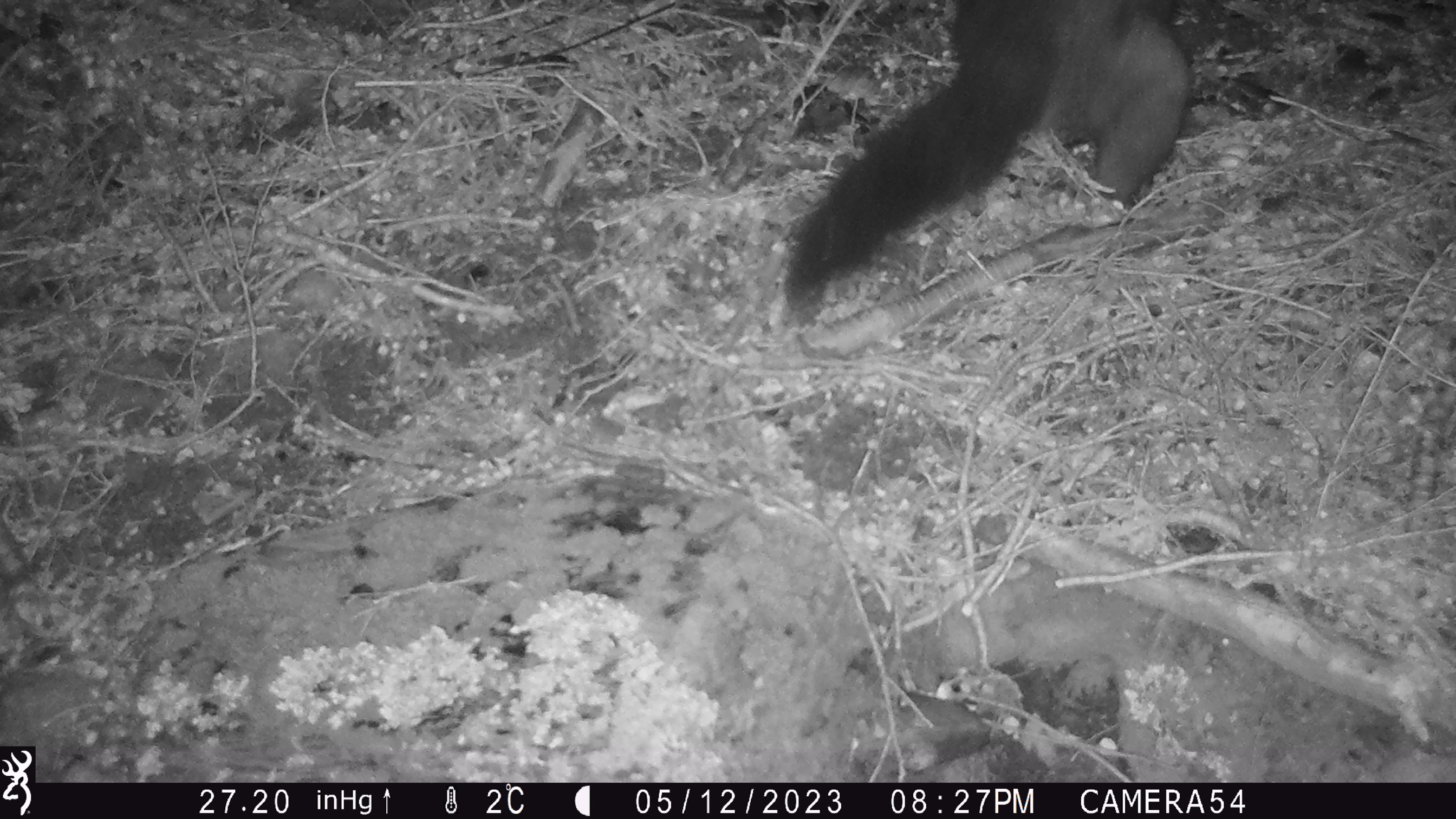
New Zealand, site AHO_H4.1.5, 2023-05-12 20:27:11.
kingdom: Animalia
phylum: Chordata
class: Mammalia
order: Carnivora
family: Mustelidae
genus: Mustela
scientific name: Mustela erminea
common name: stoat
Stoat (Mustela erminea).